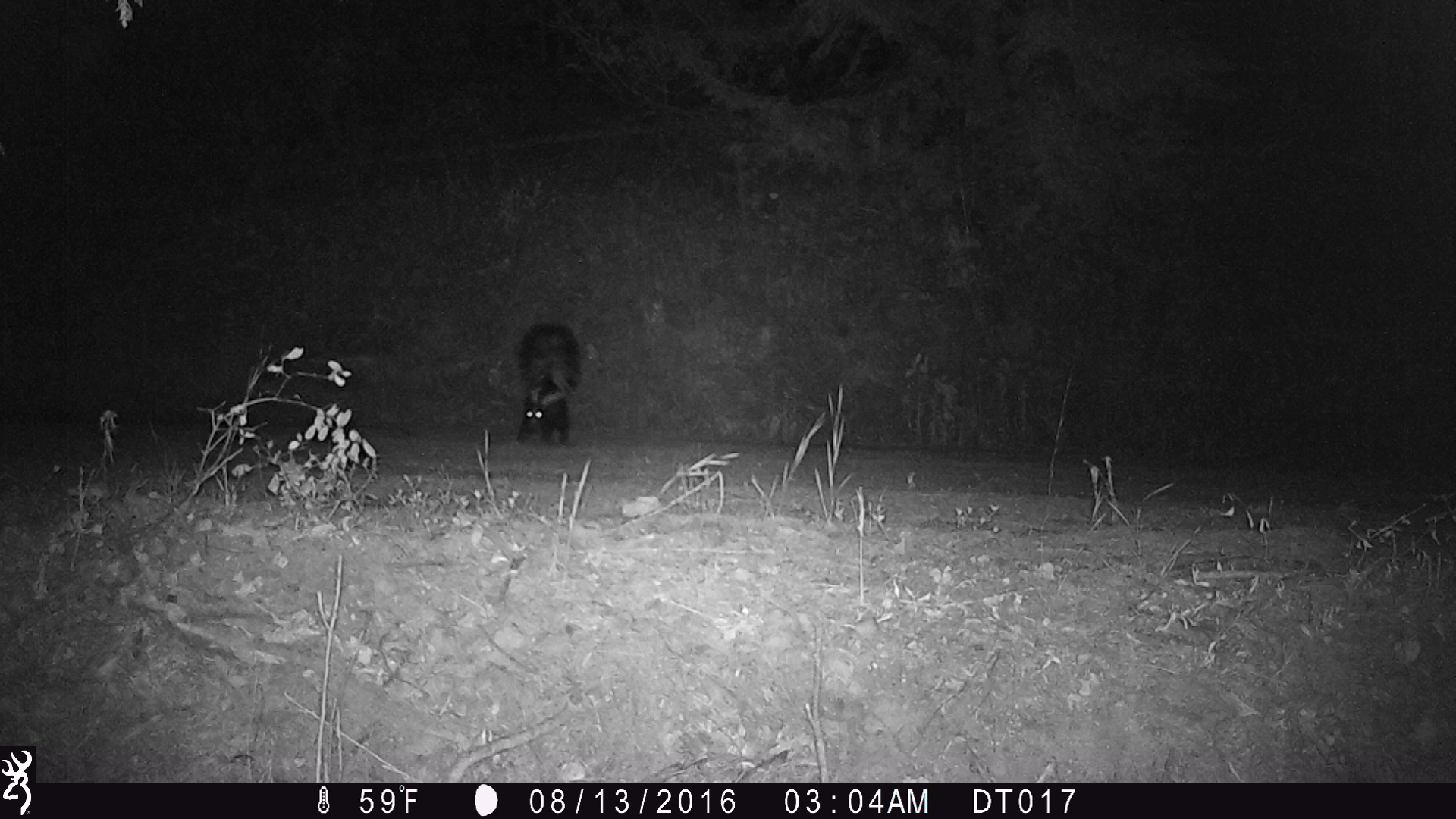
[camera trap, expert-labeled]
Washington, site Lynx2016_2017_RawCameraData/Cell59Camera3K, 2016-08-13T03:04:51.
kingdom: Animalia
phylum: Chordata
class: Mammalia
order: Carnivora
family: Mephitidae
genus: Mephitis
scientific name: Mephitis mephitis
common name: striped skunk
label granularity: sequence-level